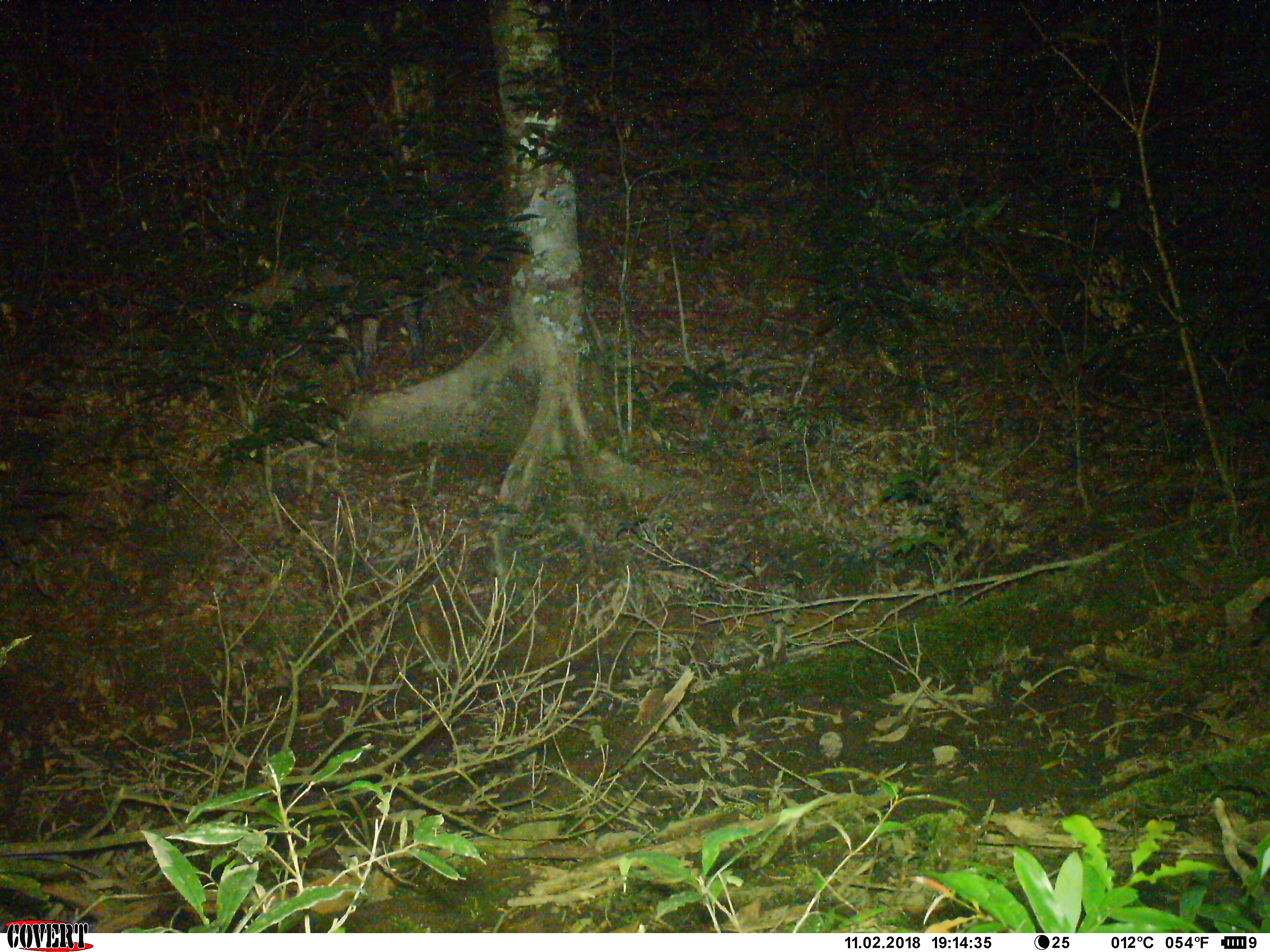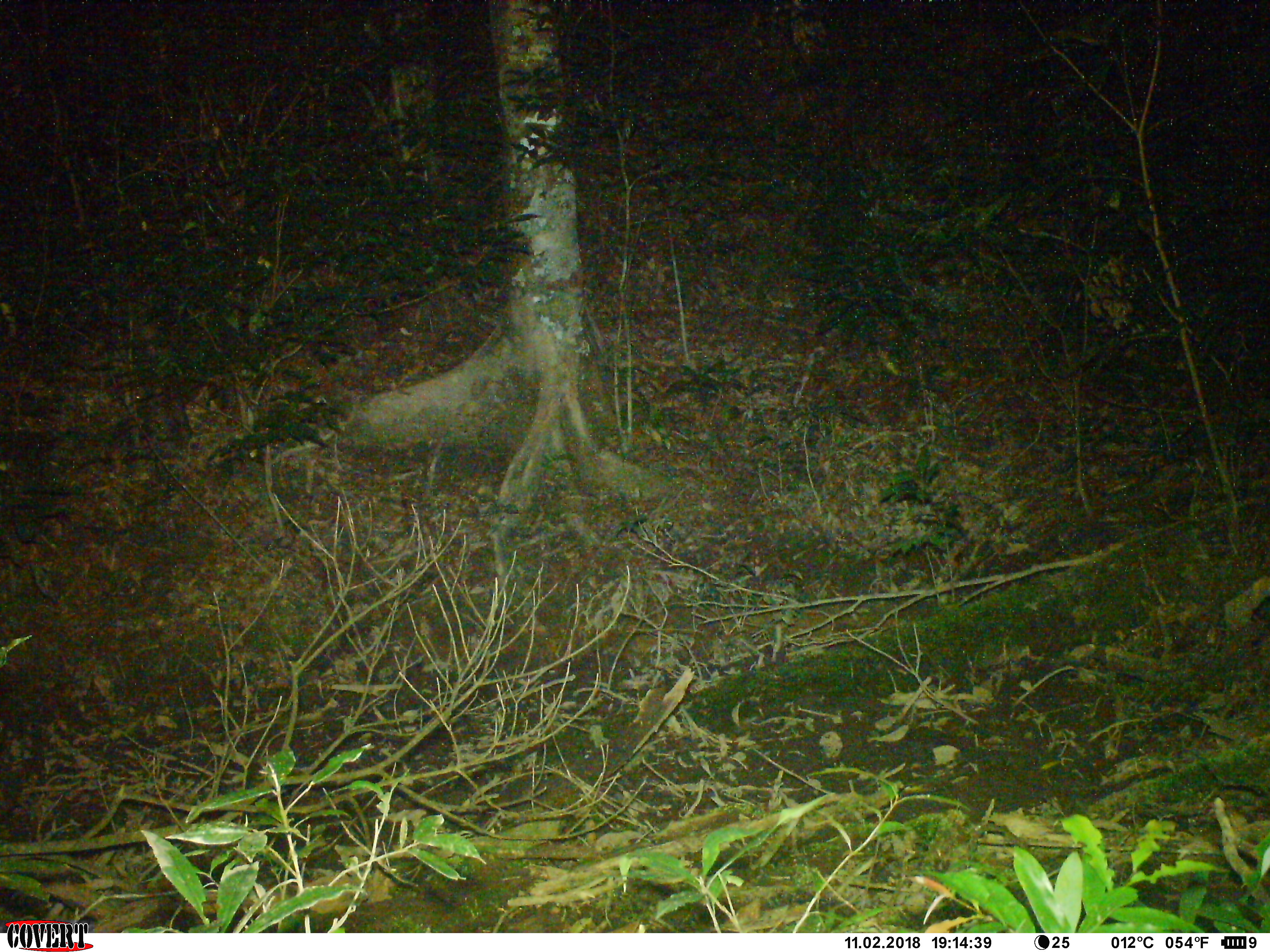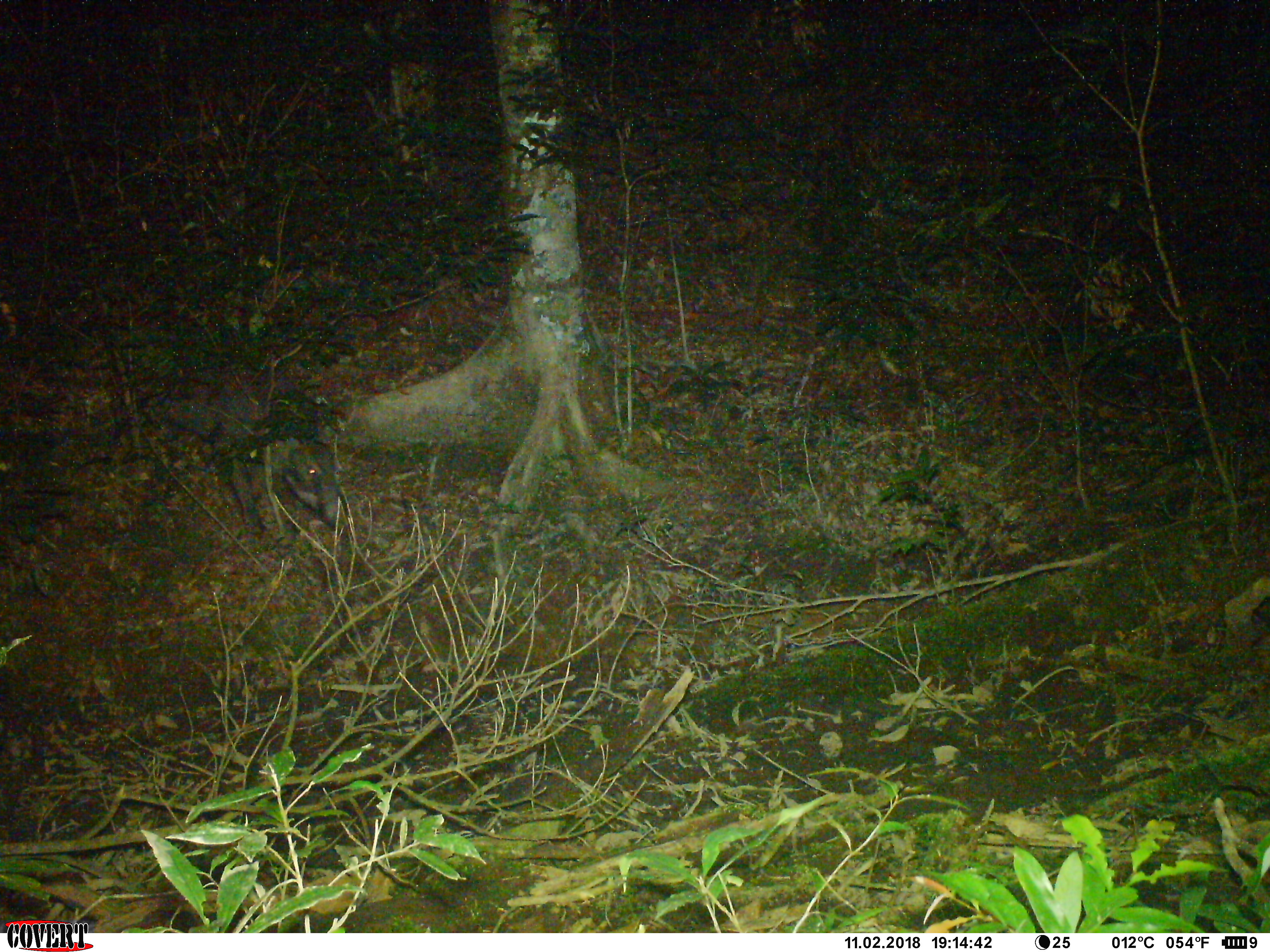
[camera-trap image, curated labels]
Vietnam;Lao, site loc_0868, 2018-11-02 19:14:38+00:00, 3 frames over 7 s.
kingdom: Animalia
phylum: Chordata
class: Mammalia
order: Artiodactyla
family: Suidae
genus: Sus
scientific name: Sus scrofa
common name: eurasian wild pig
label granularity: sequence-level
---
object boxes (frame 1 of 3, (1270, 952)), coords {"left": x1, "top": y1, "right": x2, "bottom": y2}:
eurasian wild pig: {"left": 226, "top": 228, "right": 493, "bottom": 380}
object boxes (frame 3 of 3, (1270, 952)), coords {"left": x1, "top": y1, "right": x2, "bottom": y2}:
eurasian wild pig: {"left": 153, "top": 358, "right": 354, "bottom": 544}